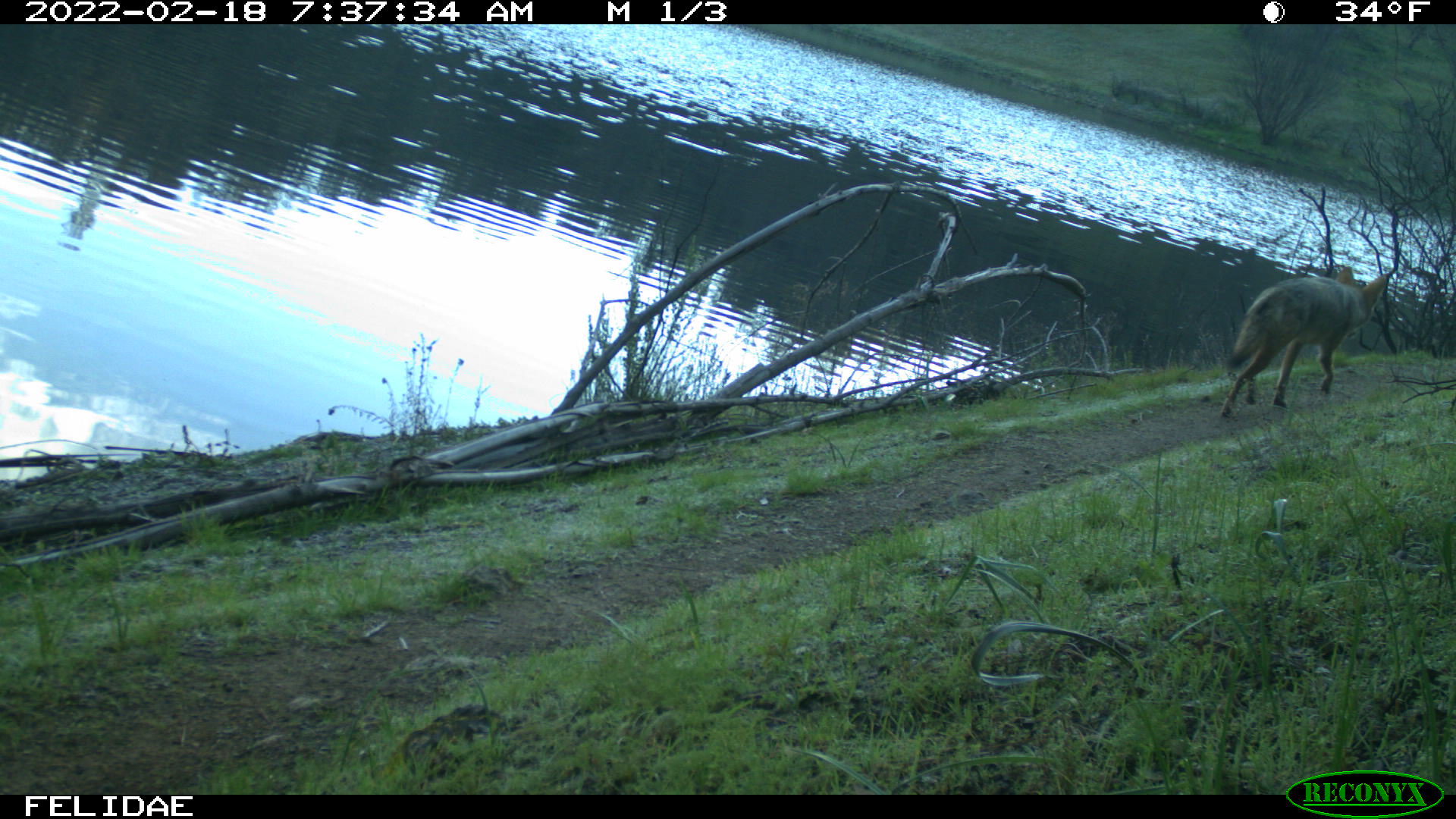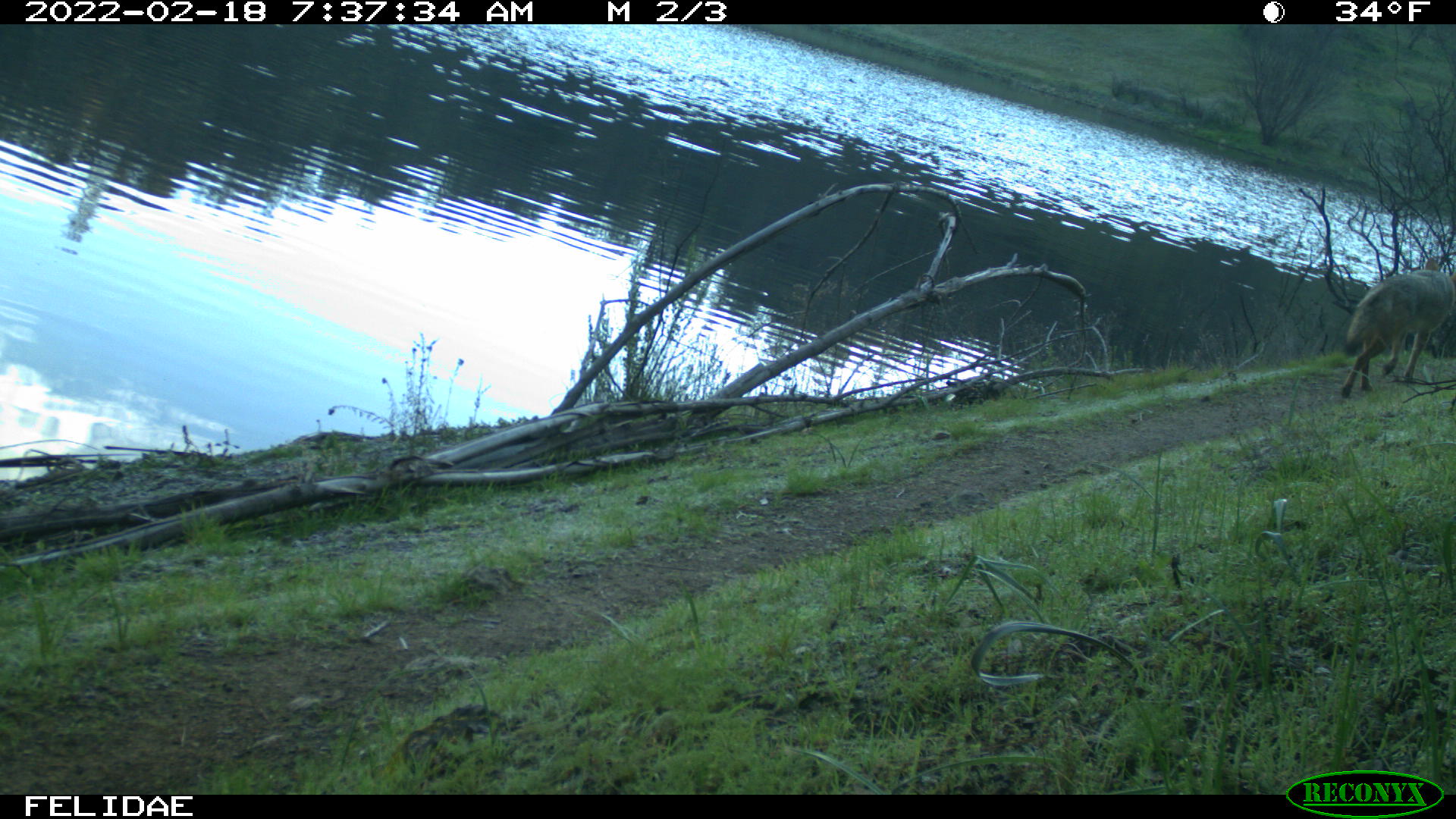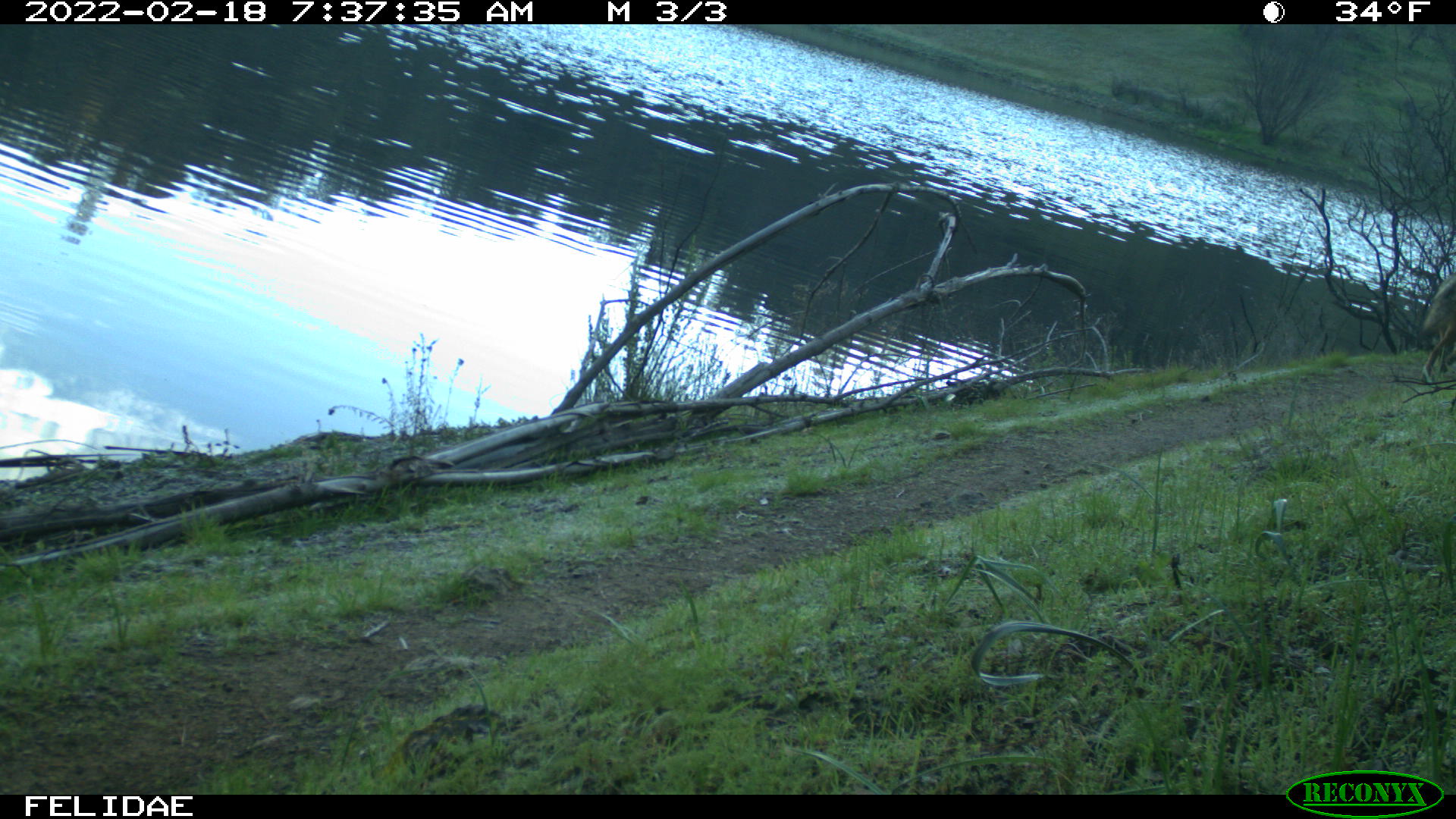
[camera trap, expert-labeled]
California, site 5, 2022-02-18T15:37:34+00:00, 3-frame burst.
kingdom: Animalia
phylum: Chordata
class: Mammalia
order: Carnivora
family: Canidae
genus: Canis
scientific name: Canis latrans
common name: coyote